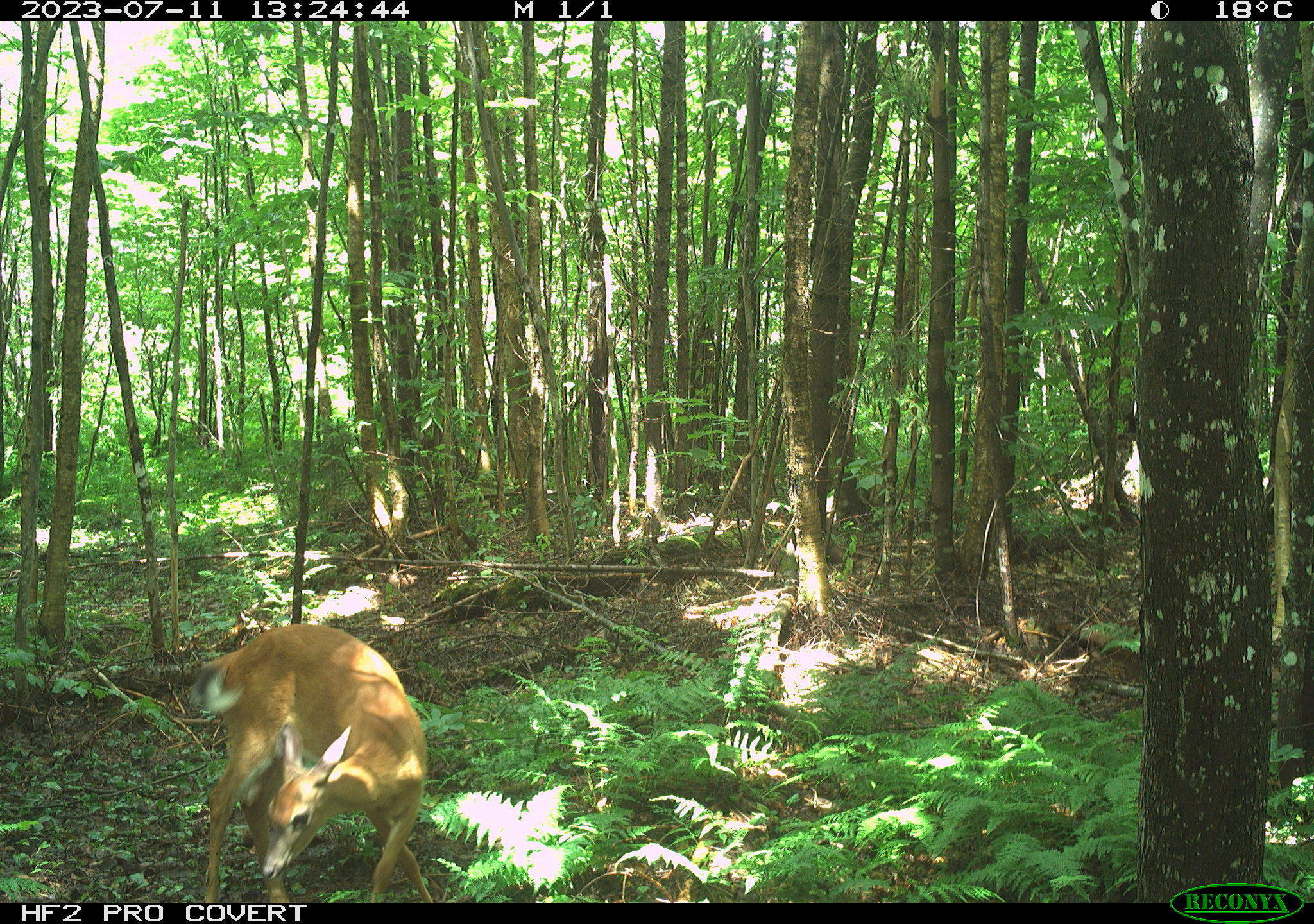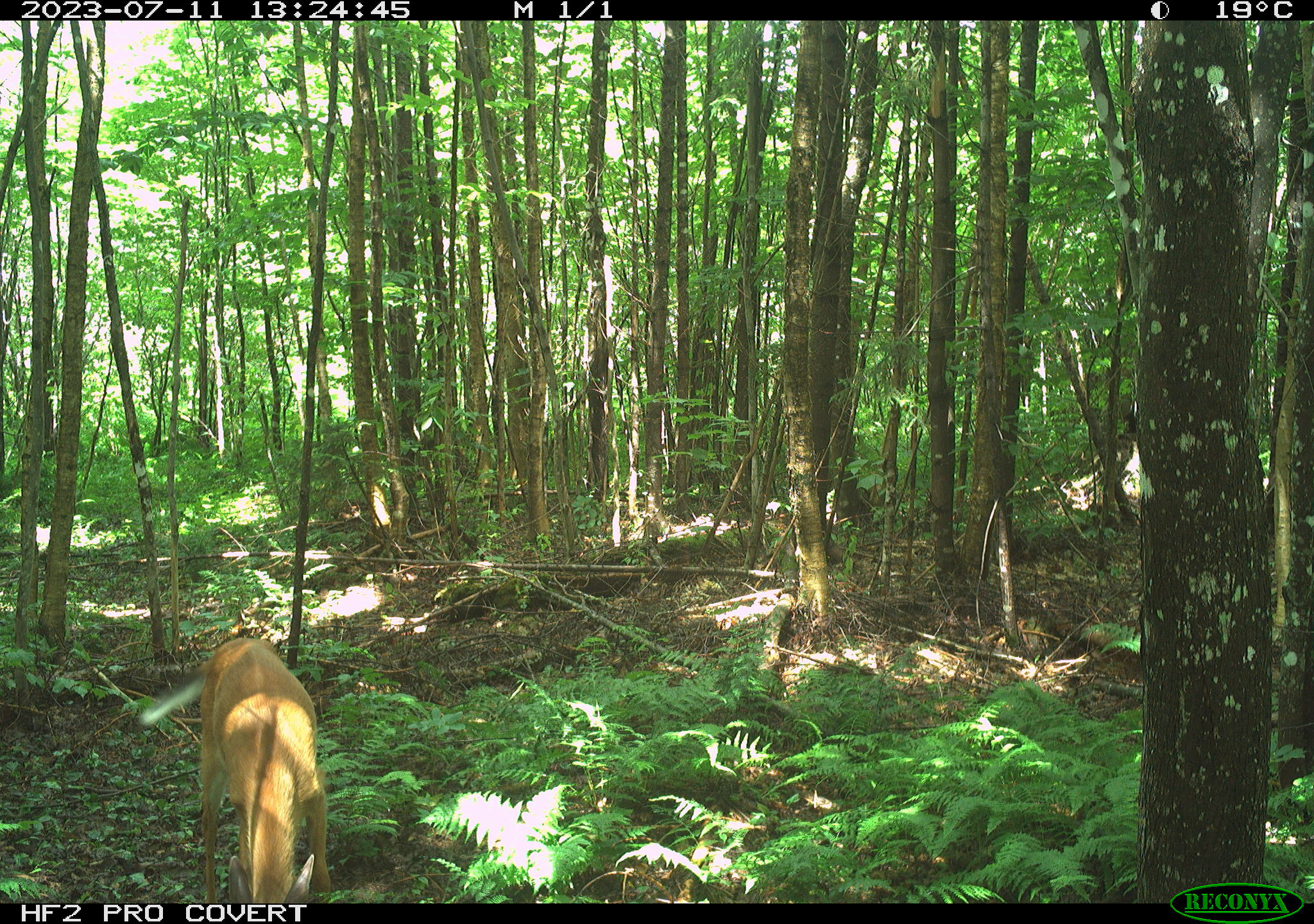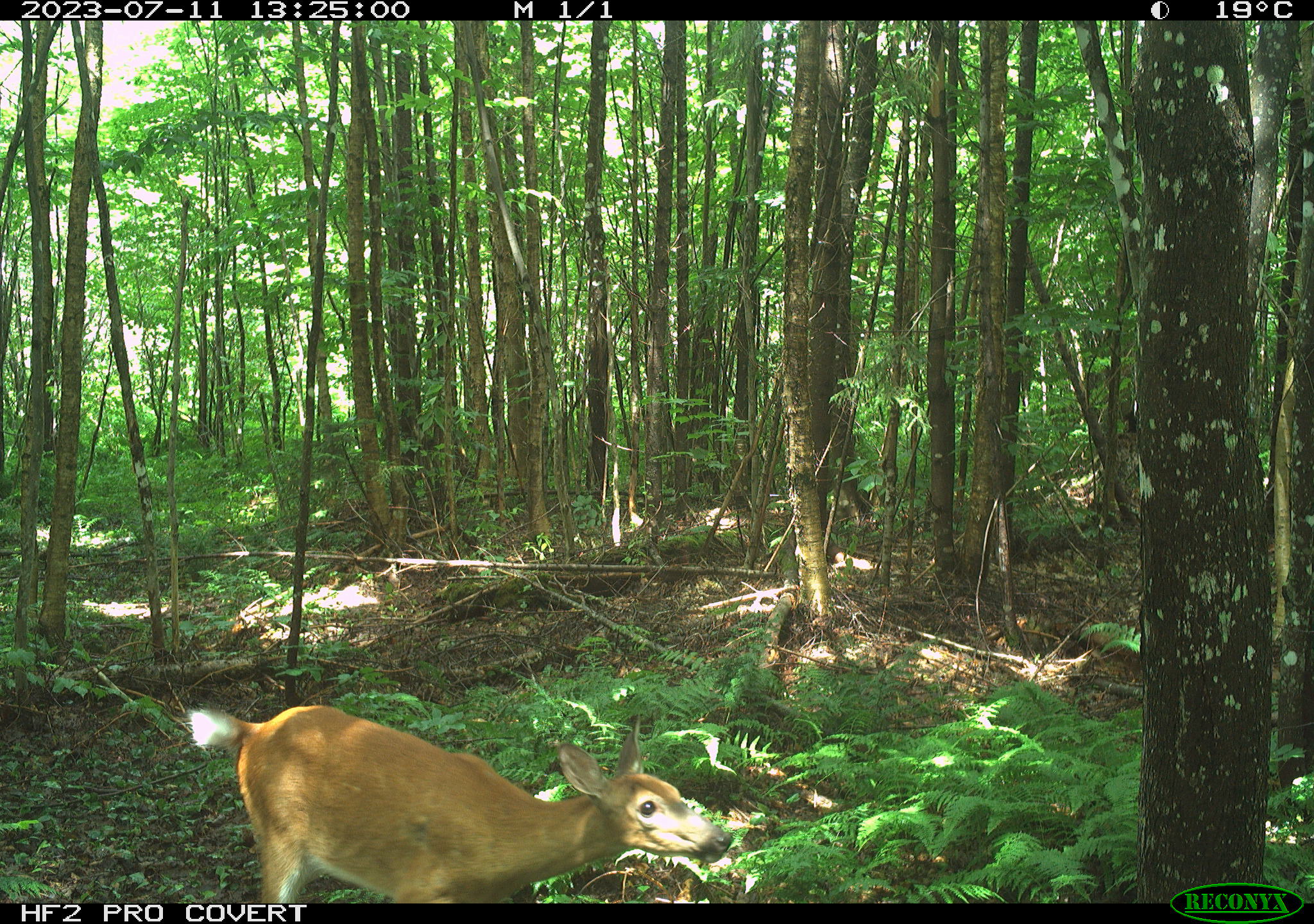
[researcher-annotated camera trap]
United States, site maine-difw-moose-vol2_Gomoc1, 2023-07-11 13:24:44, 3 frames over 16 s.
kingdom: Animalia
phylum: Chordata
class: Mammalia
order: Artiodactyla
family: Cervidae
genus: Odocoileus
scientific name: Odocoileus virginianus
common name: white-tailed deer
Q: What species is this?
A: White-tailed deer (Odocoileus virginianus).